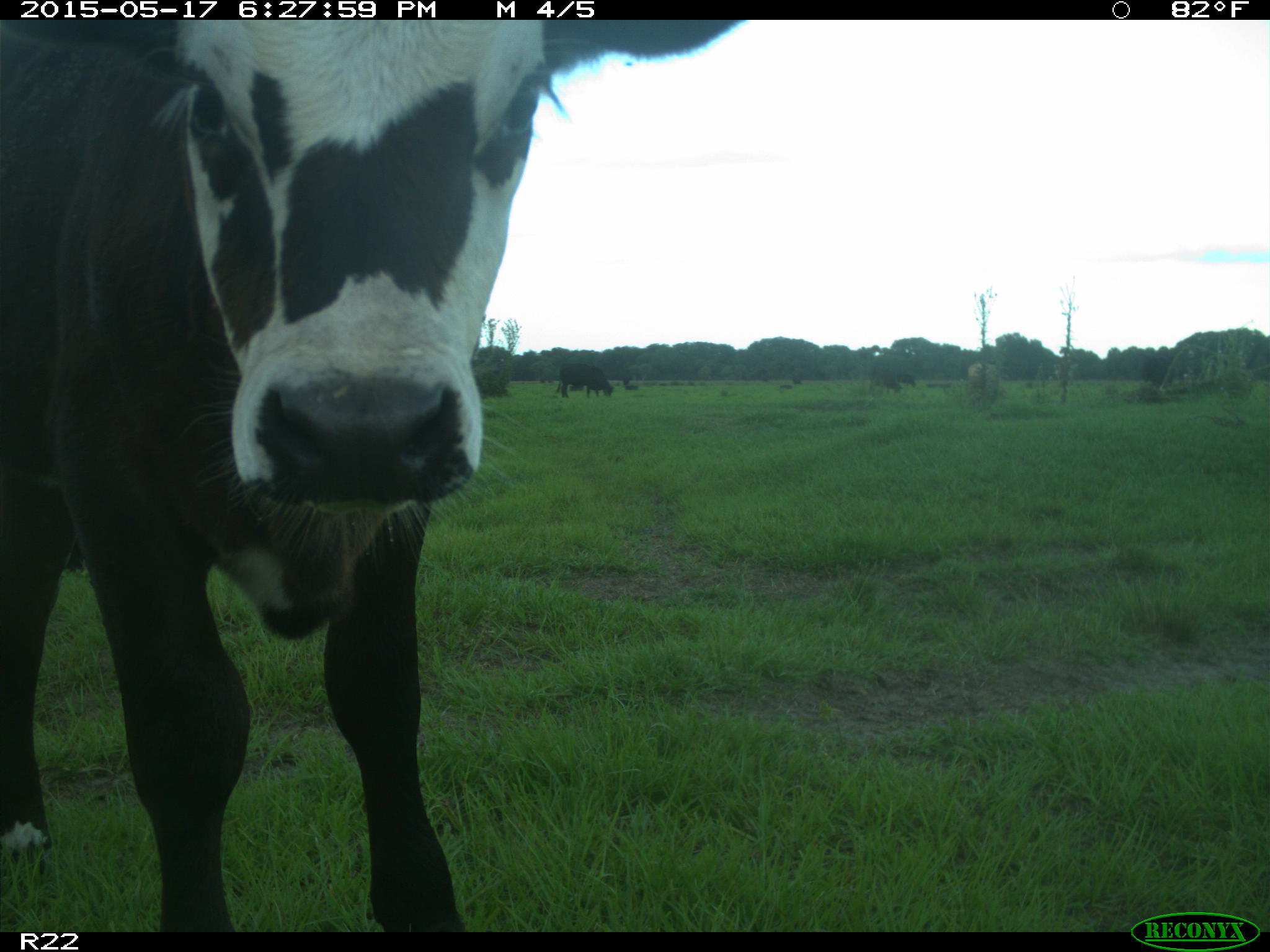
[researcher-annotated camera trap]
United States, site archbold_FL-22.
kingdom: Animalia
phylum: Chordata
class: Mammalia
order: Artiodactyla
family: Bovidae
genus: Bos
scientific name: Bos taurus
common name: domestic cow